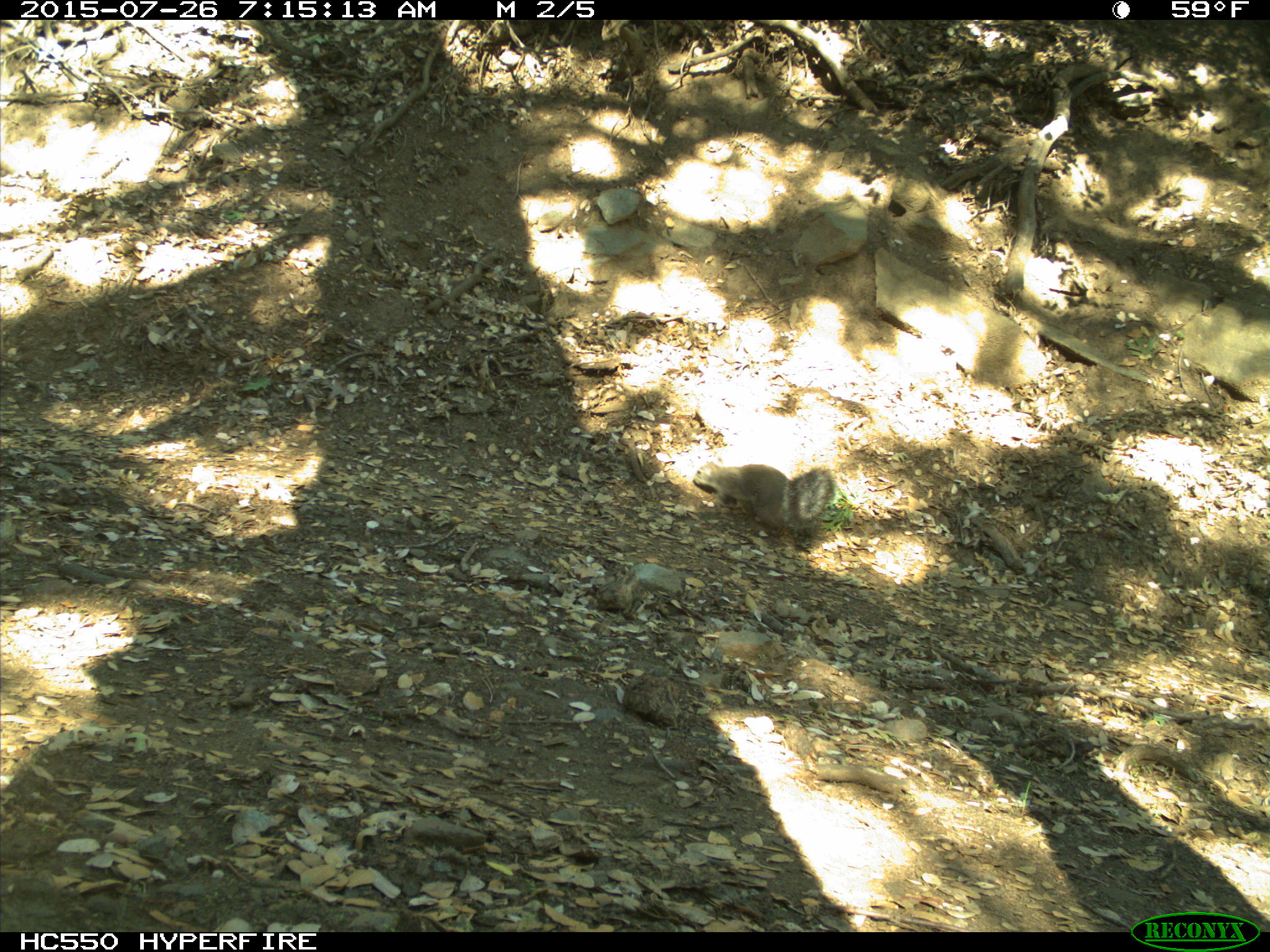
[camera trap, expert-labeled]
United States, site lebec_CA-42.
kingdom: Animalia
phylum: Chordata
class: Mammalia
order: Rodentia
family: Sciuridae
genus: Sciurus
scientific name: Sciurus carolinensis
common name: eastern gray squirrel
Sciurus carolinensis (eastern gray squirrel).